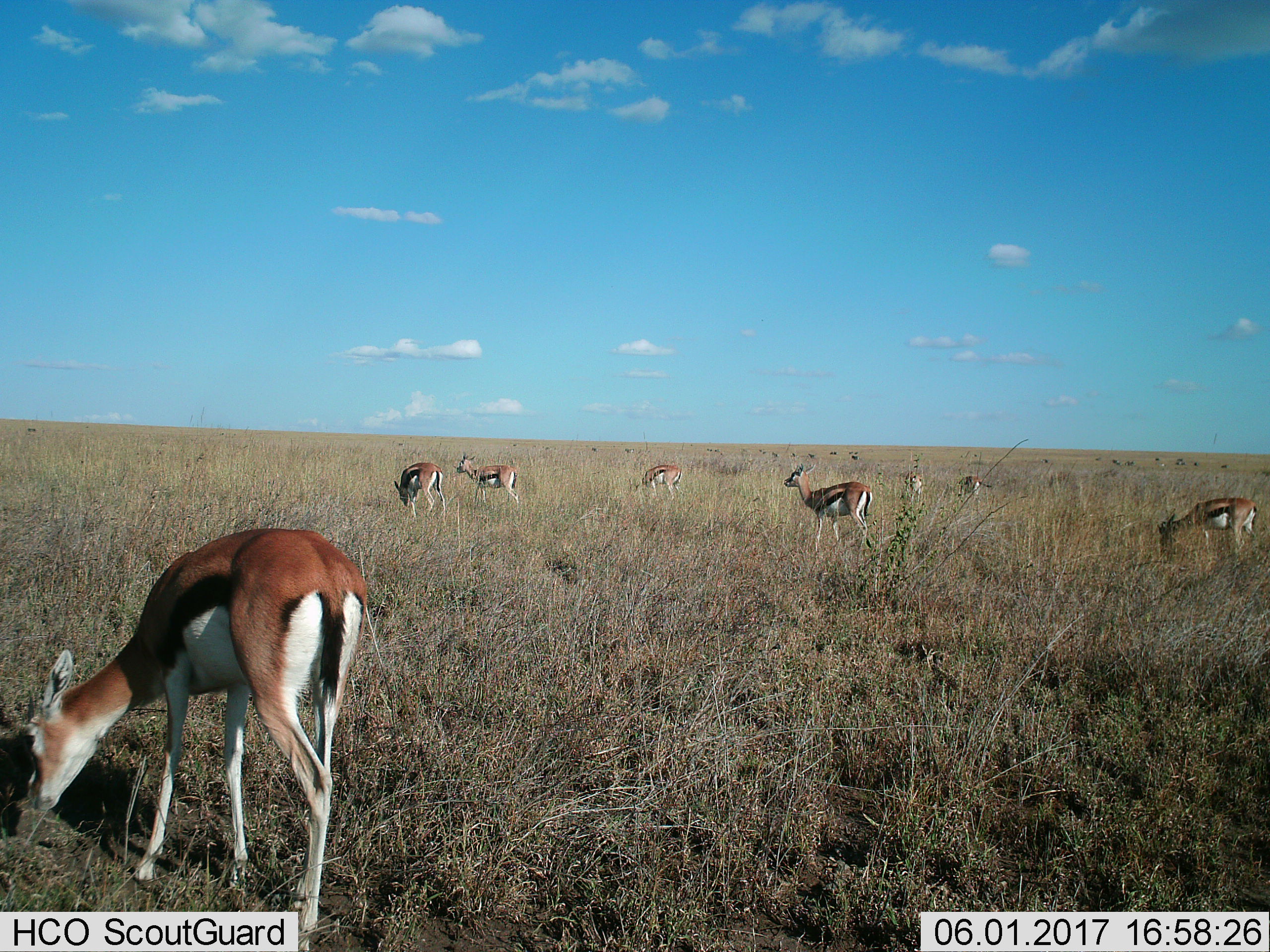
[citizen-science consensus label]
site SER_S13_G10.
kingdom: Animalia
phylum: Chordata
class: Mammalia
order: Artiodactyla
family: Bovidae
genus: Eudorcas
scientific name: Eudorcas thomsonii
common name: thomson's gazelle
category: gazellethomsons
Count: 8.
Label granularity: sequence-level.